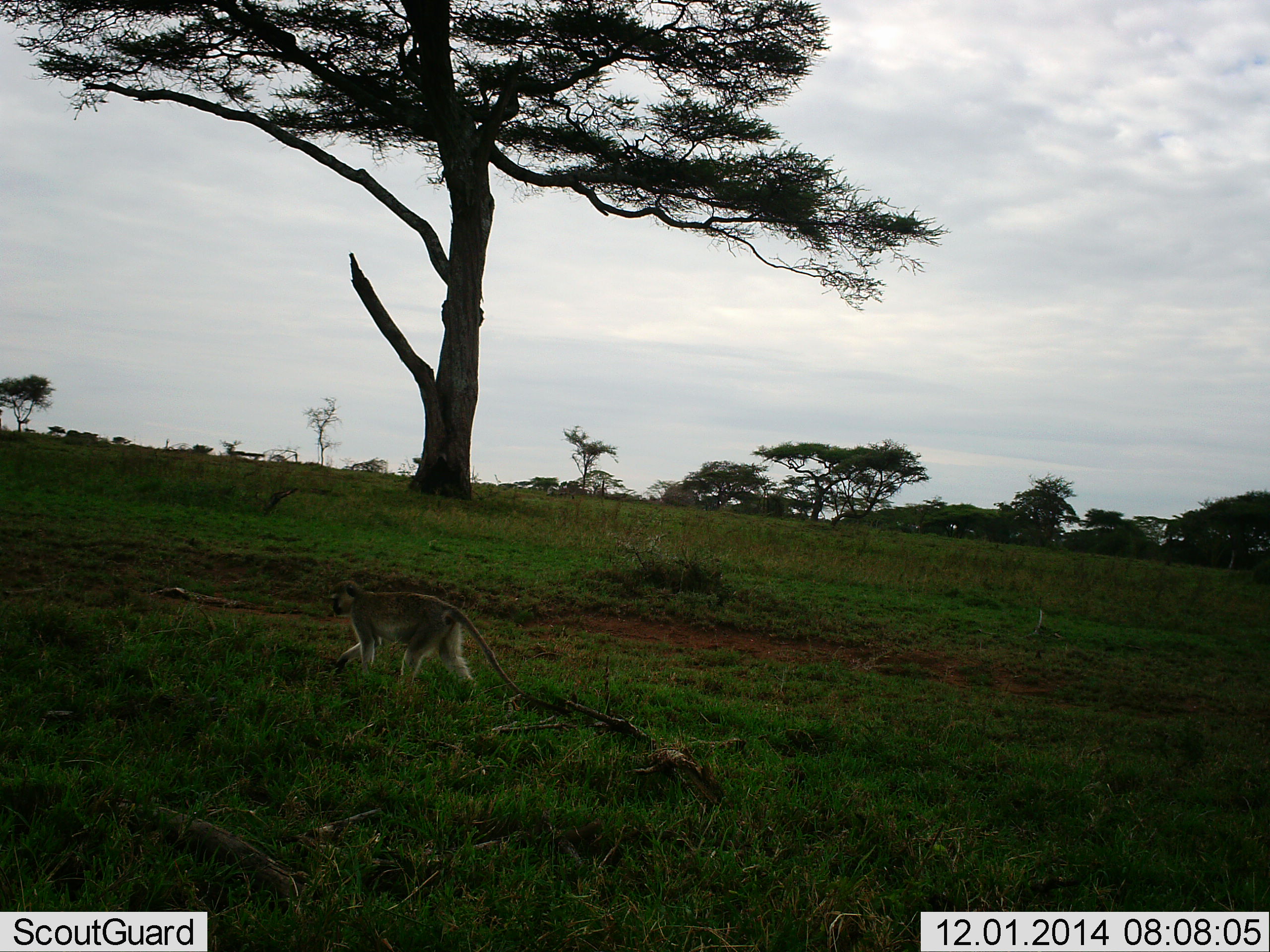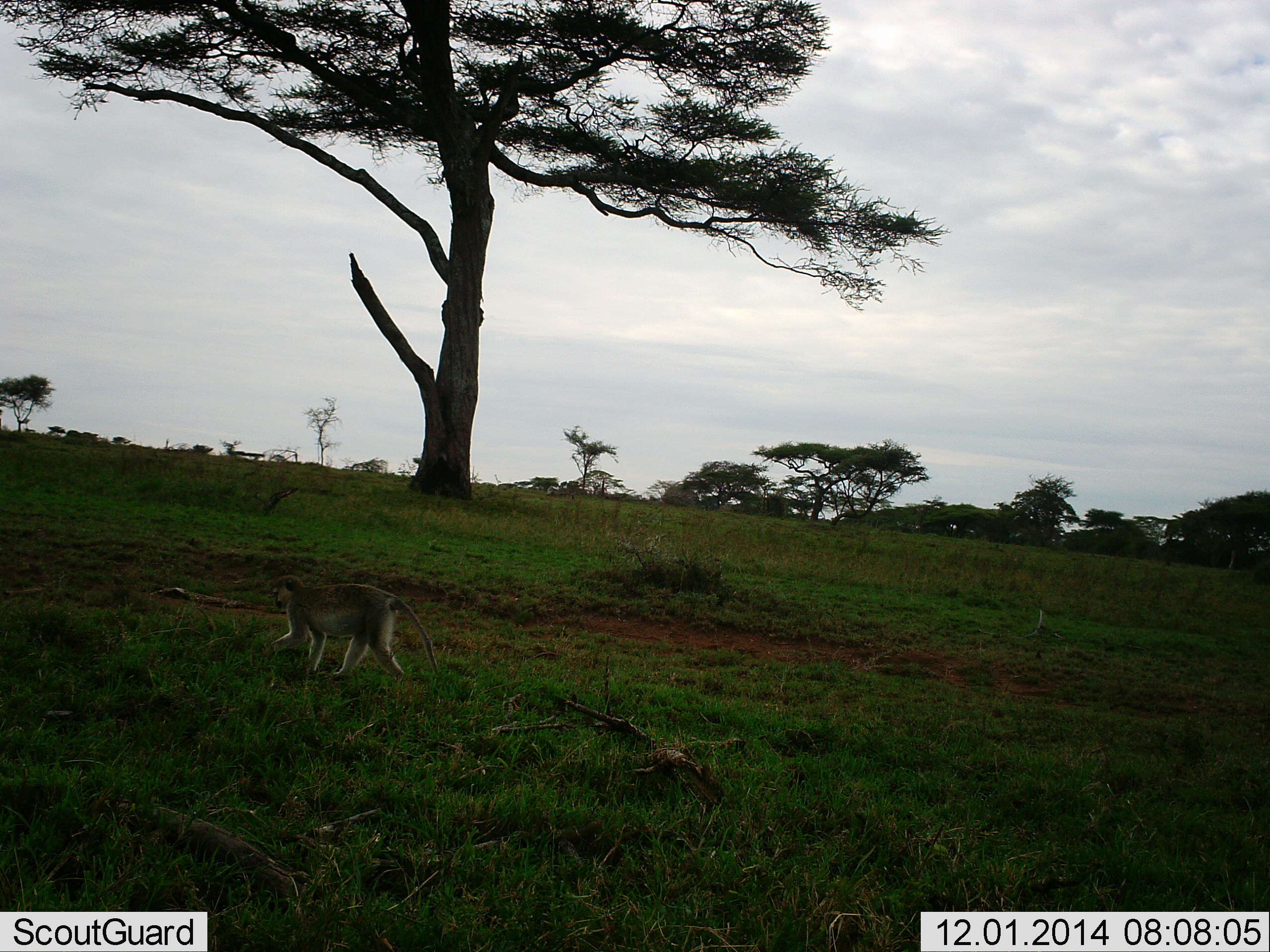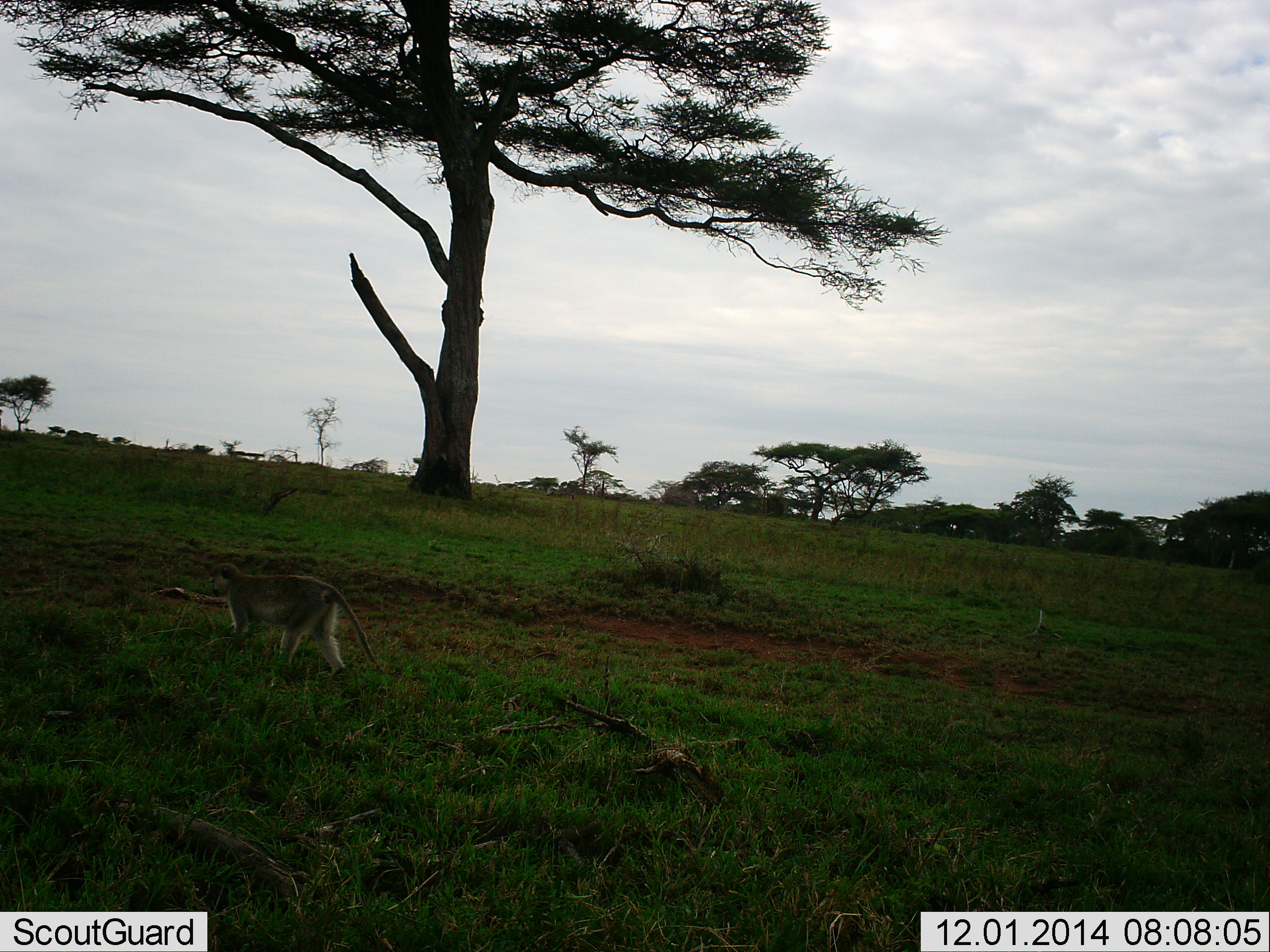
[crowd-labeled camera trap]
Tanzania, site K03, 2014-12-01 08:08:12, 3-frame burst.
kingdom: Animalia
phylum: Chordata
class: Mammalia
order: Primates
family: Cercopithecidae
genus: Chlorocebus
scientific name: Chlorocebus pygerythrus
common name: vervet monkey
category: monkeyvervet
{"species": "monkeyvervet (vervet monkey) (Chlorocebus pygerythrus)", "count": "1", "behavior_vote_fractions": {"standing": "0%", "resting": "0%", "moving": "100%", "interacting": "0%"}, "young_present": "0%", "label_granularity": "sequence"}